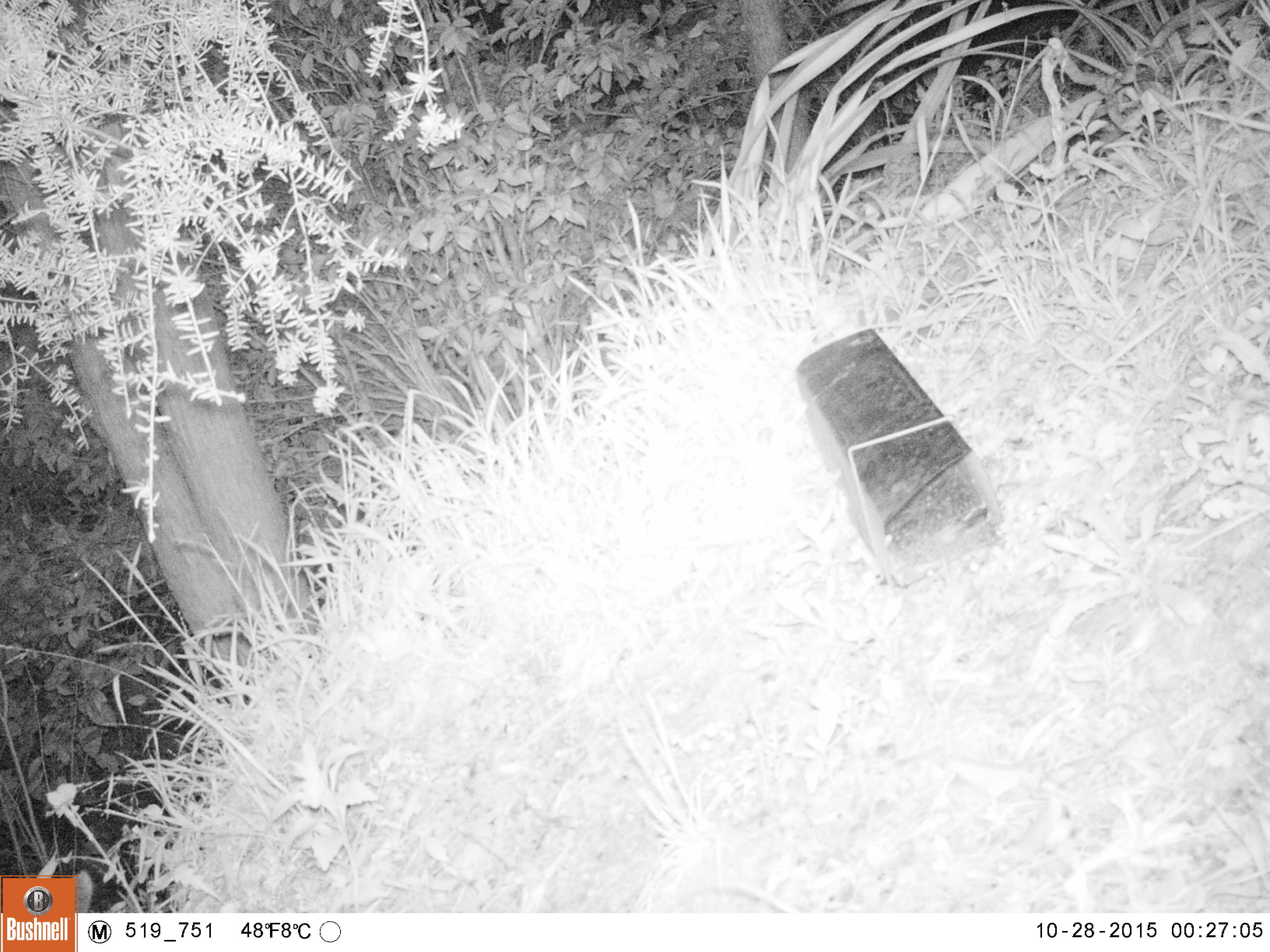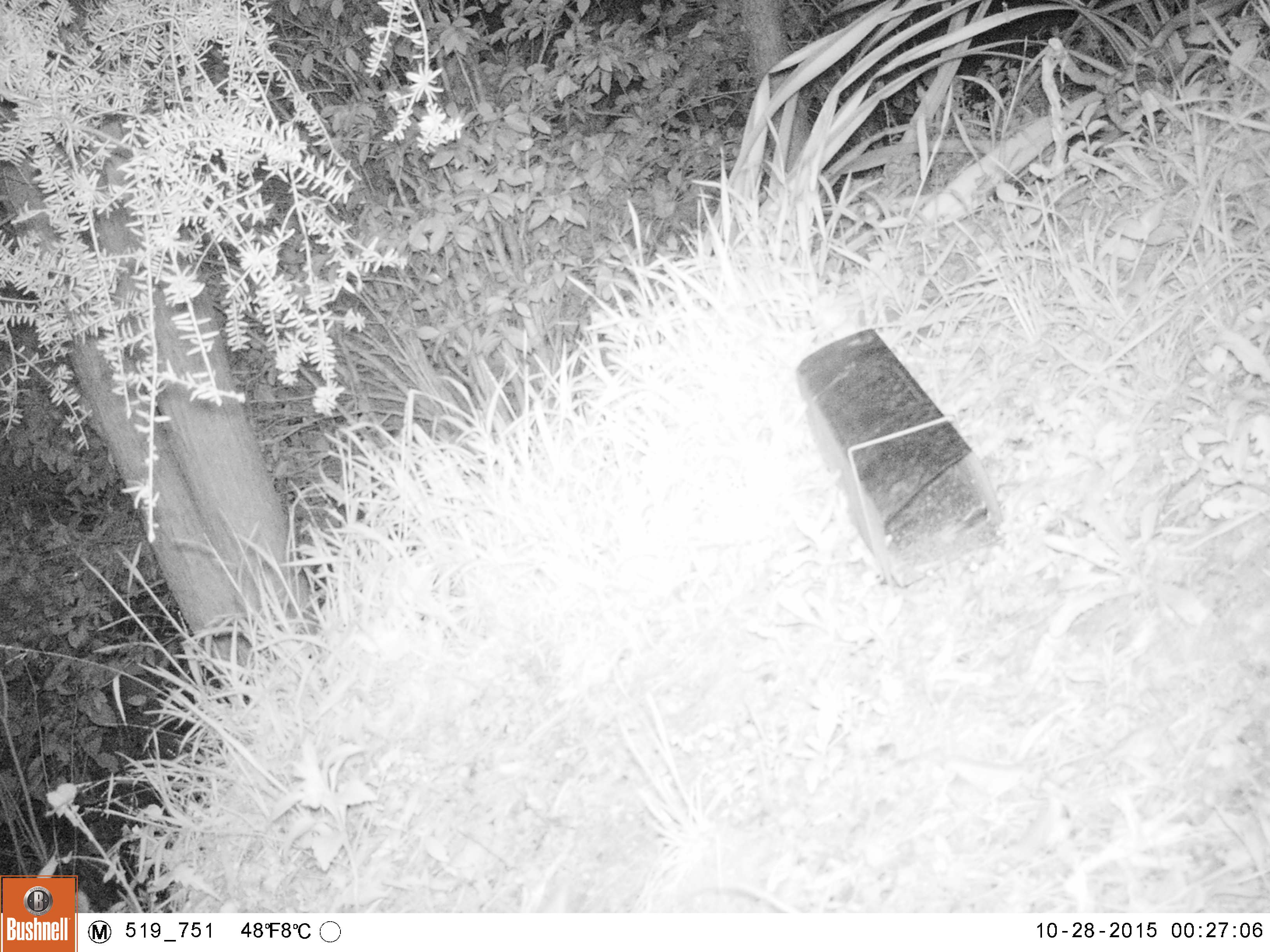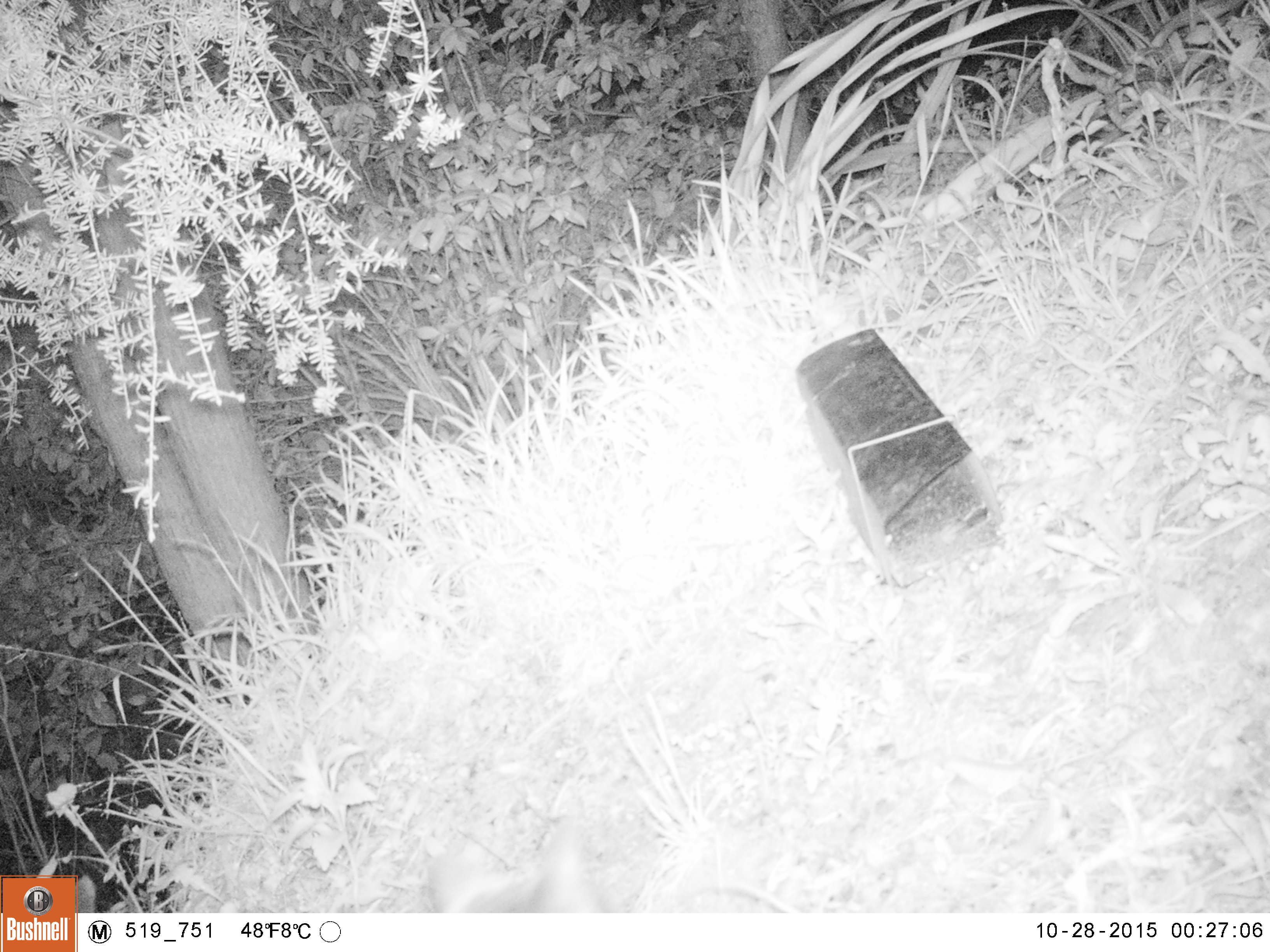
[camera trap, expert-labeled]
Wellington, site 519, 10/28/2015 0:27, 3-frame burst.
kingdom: Animalia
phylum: Chordata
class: Mammalia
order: Carnivora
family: Felidae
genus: Felis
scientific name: Felis catus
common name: cat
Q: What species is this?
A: Cat (Felis catus).